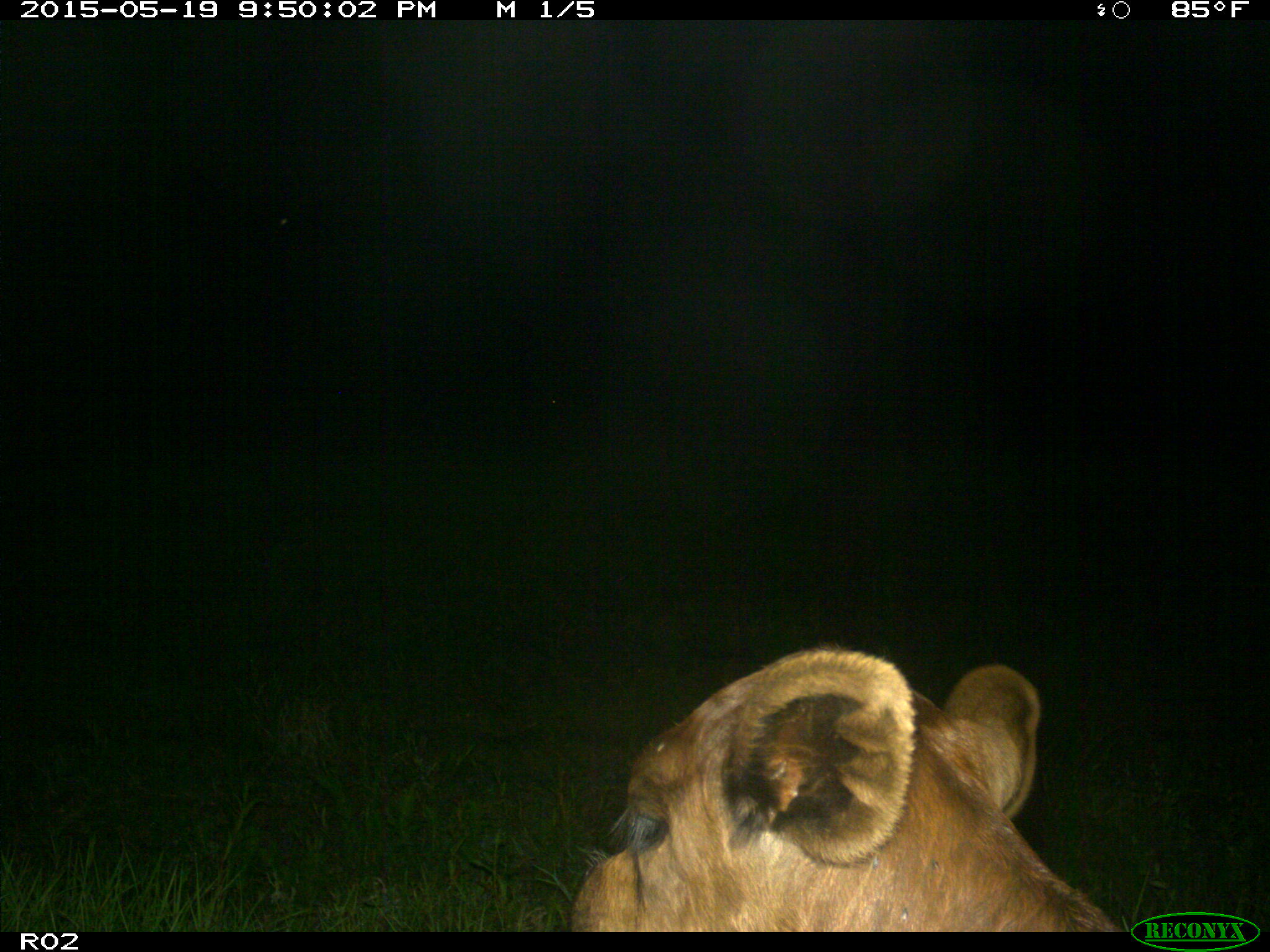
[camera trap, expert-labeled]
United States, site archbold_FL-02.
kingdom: Animalia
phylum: Chordata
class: Mammalia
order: Artiodactyla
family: Bovidae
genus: Bos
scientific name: Bos taurus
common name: domestic cow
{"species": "Bos taurus (domestic cow)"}